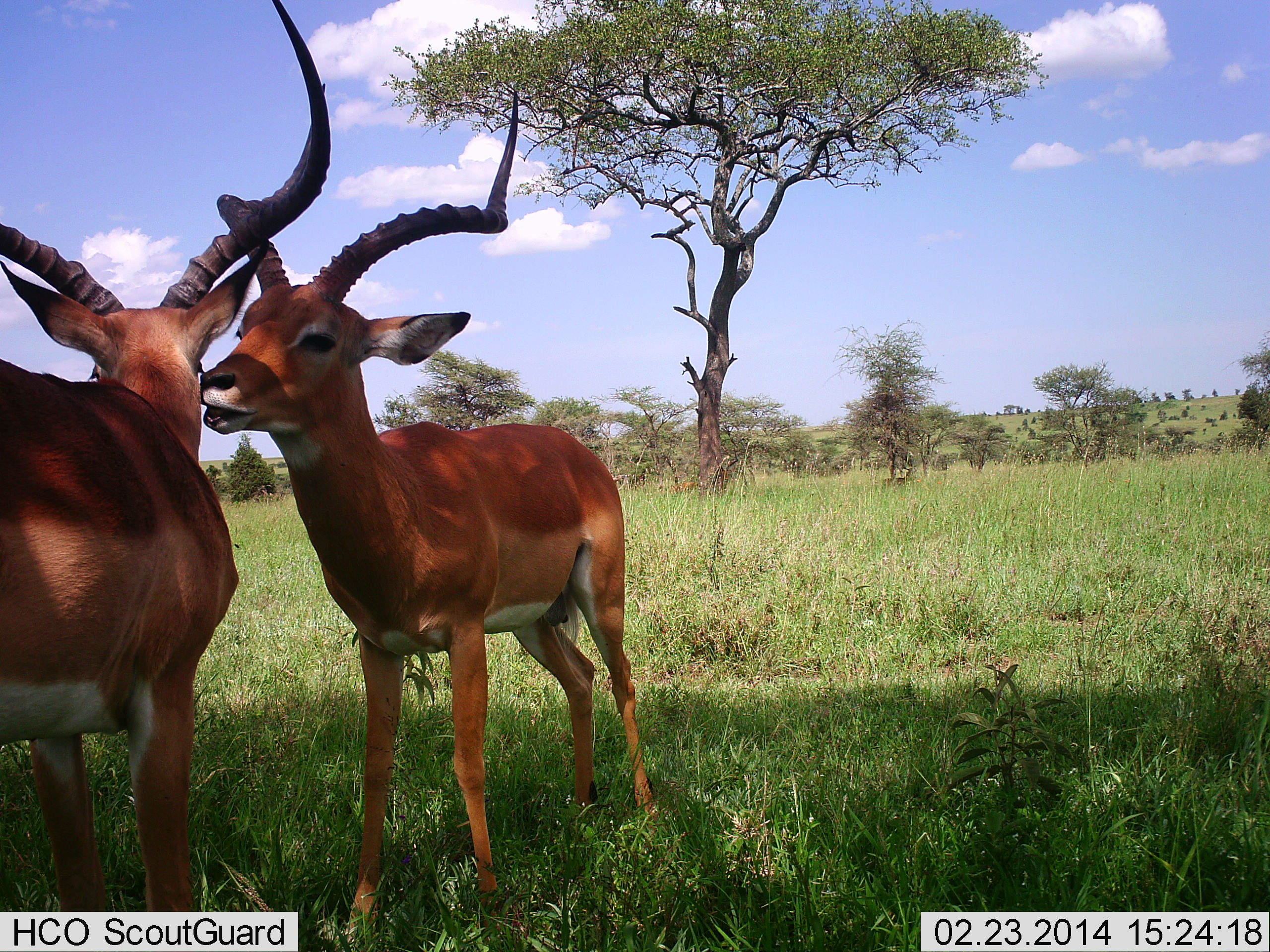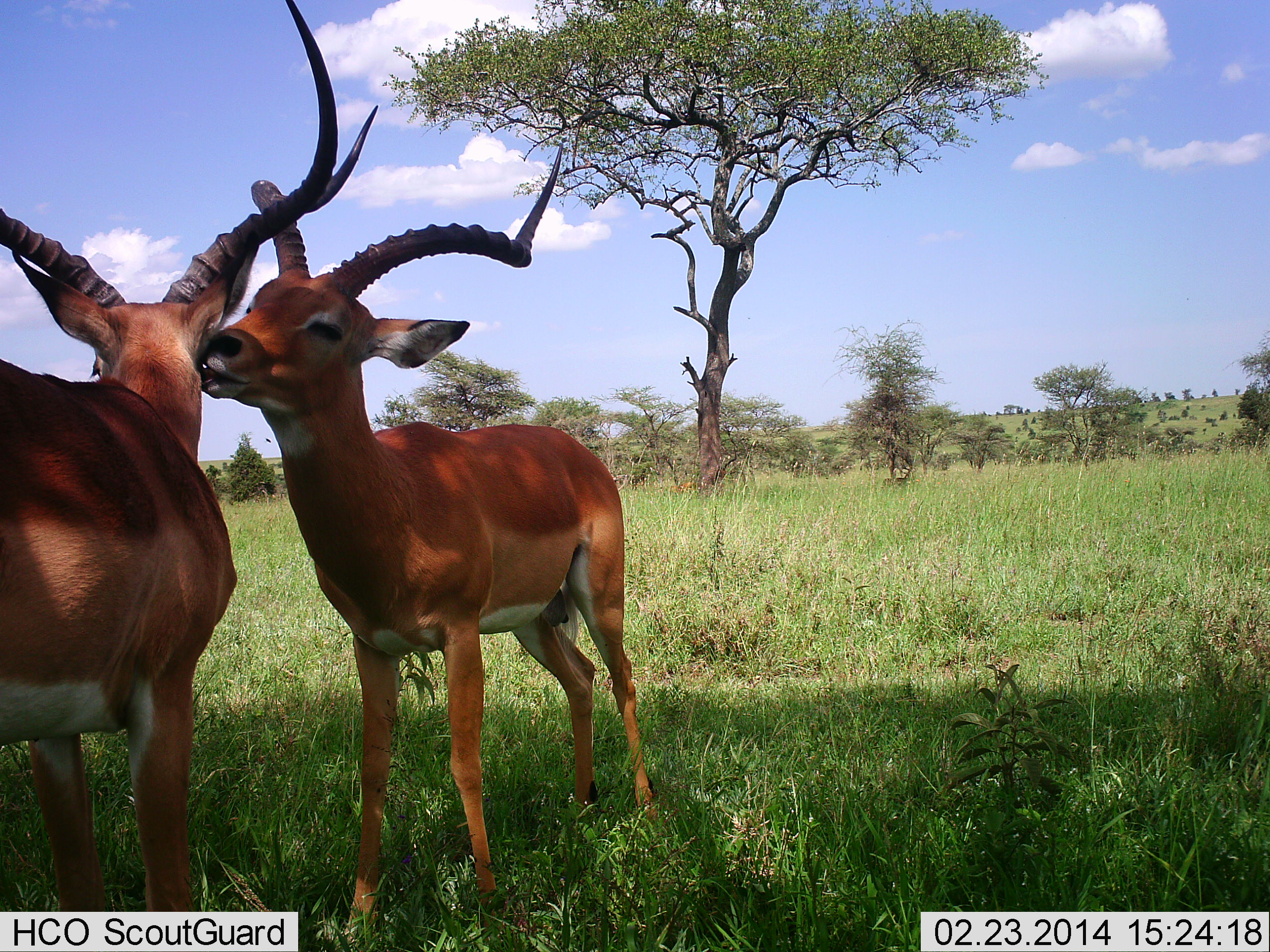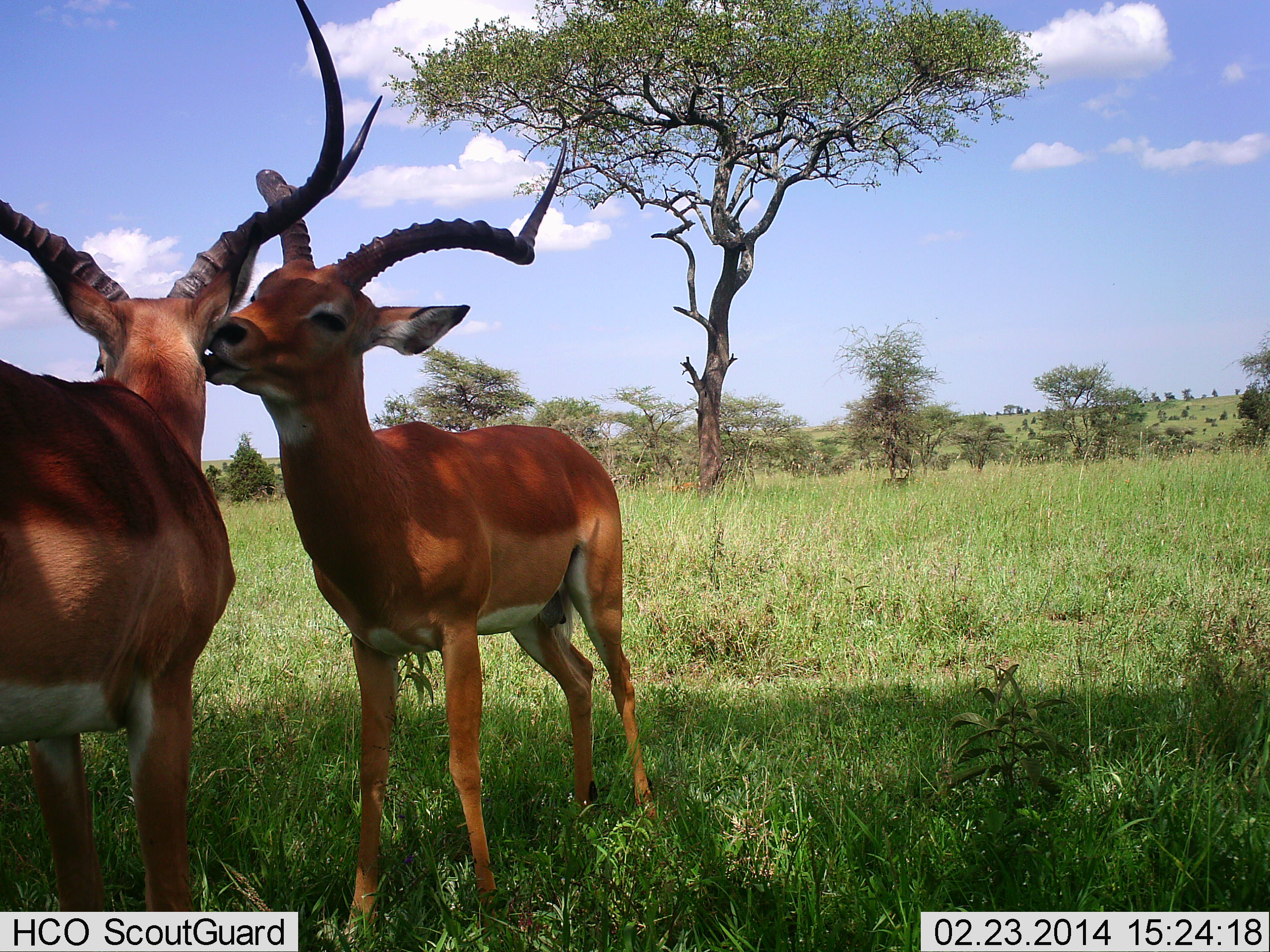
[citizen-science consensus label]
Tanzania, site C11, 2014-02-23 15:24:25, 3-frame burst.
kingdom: Animalia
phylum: Chordata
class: Mammalia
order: Artiodactyla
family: Bovidae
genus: Aepyceros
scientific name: Aepyceros melampus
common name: impala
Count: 2.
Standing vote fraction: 70%.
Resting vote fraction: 0%.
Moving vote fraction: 0%.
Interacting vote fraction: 70%.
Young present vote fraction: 0%.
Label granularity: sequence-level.